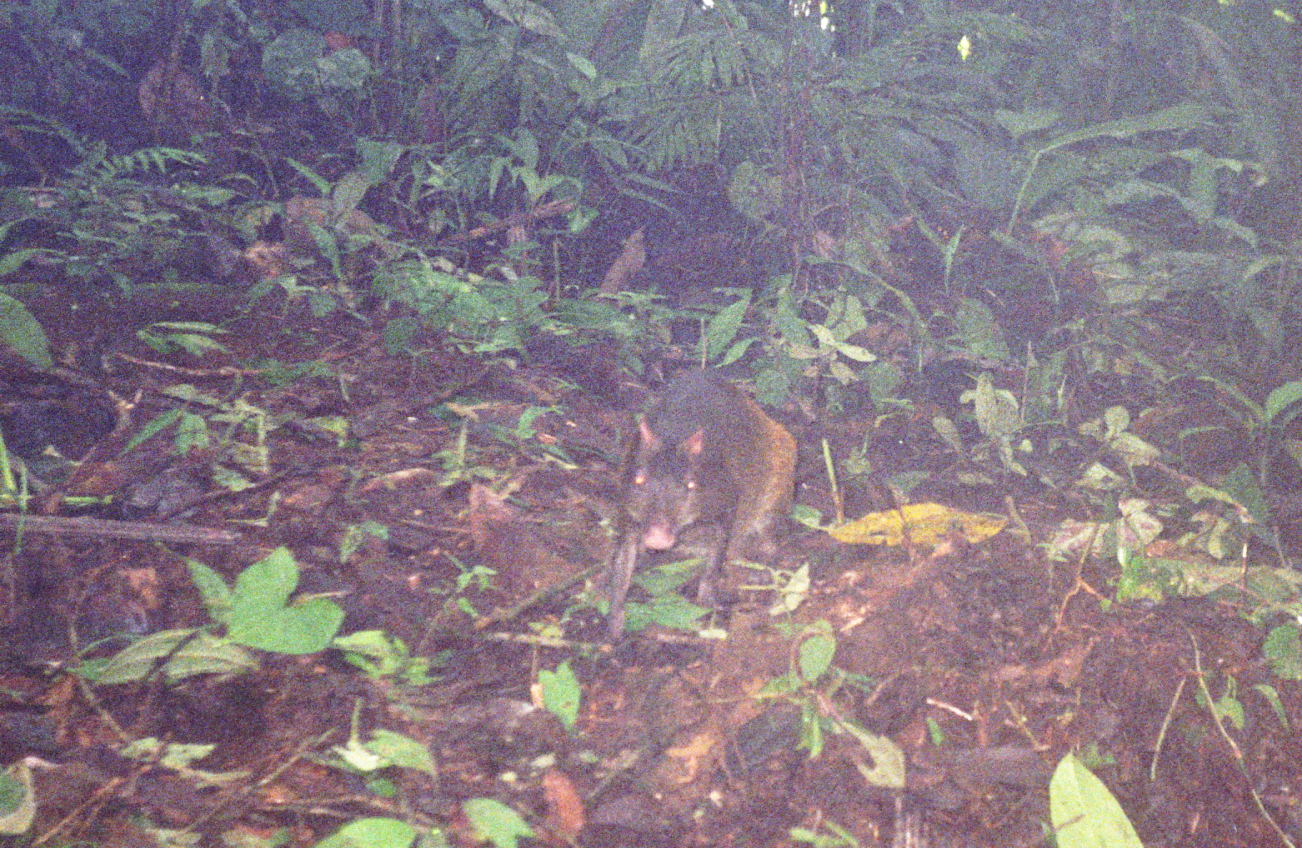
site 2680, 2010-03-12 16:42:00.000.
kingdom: Animalia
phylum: Chordata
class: Mammalia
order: Rodentia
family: Dasyproctidae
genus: Dasyprocta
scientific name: Dasyprocta punctata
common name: central american agouti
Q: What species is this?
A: Dasyprocta punctata (central american agouti).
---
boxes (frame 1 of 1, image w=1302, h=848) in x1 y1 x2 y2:
dasyprocta punctata: 607 367 796 640